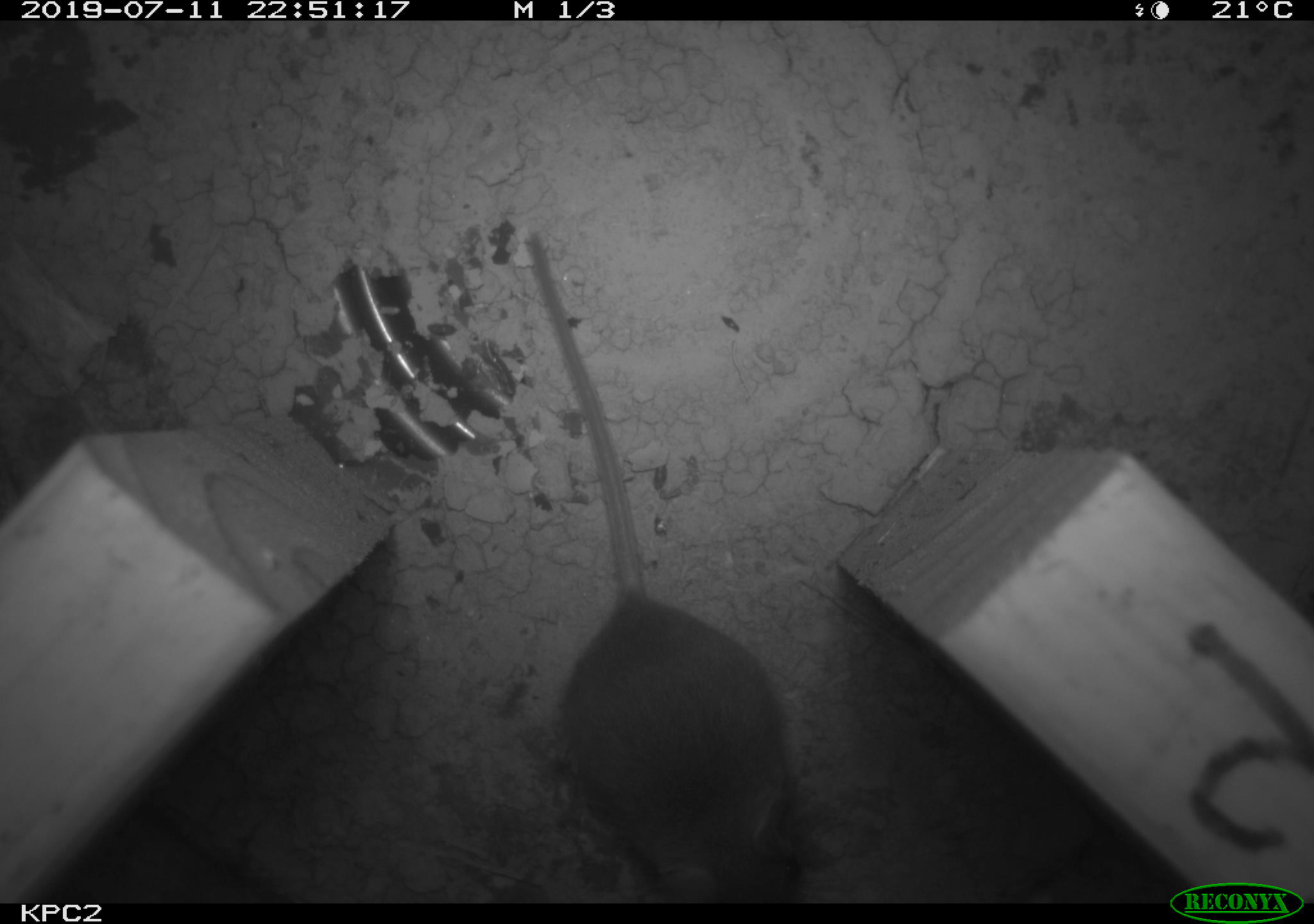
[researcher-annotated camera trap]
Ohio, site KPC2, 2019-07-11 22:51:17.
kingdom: Animalia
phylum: Chordata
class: Mammalia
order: Rodentia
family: Cricetidae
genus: Peromyscus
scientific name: Peromyscus leucopus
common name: white-footed mouse